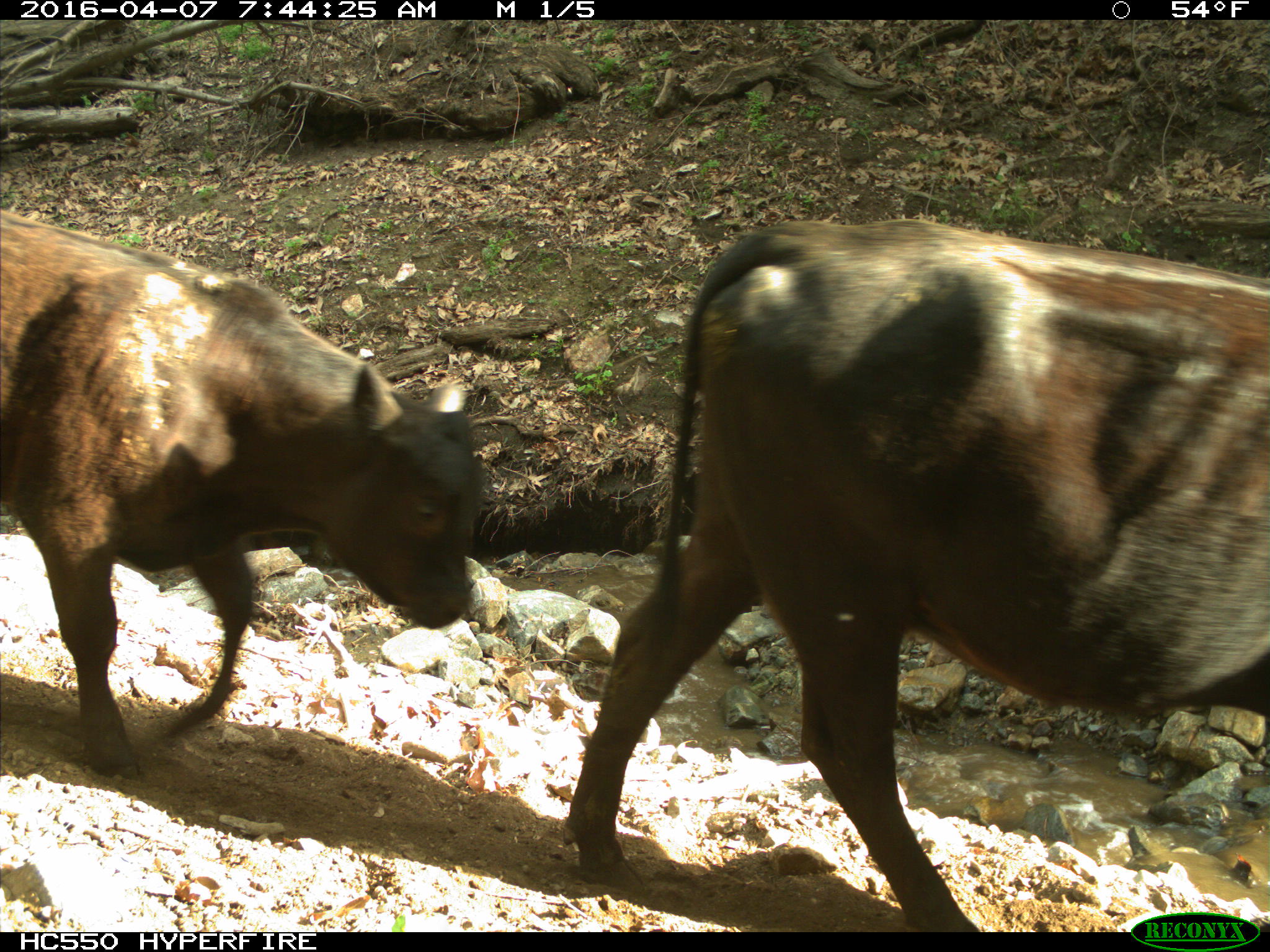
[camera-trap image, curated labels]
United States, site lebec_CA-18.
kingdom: Animalia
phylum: Chordata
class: Mammalia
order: Artiodactyla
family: Bovidae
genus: Bos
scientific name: Bos taurus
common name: domestic cow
Bos taurus (domestic cow).